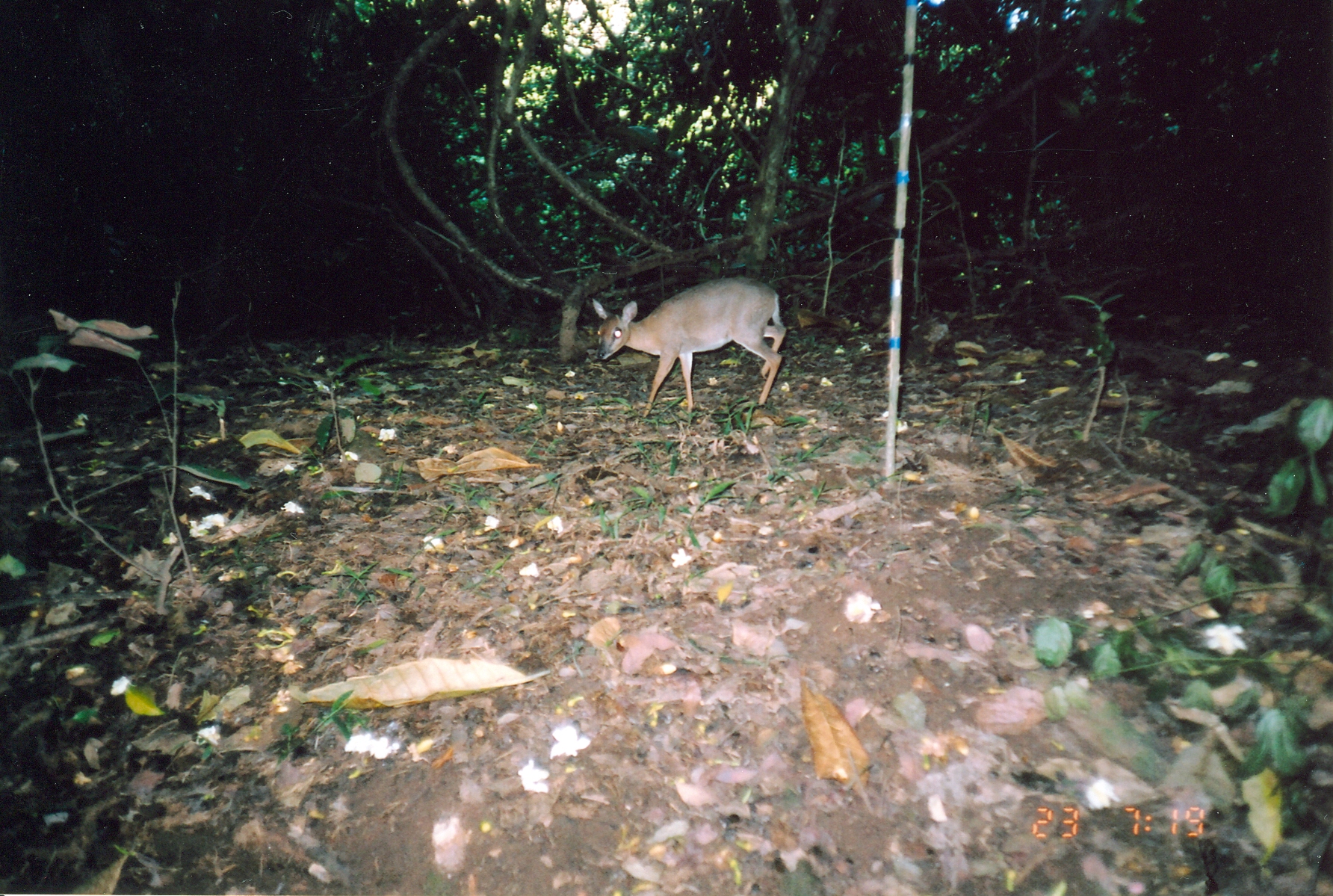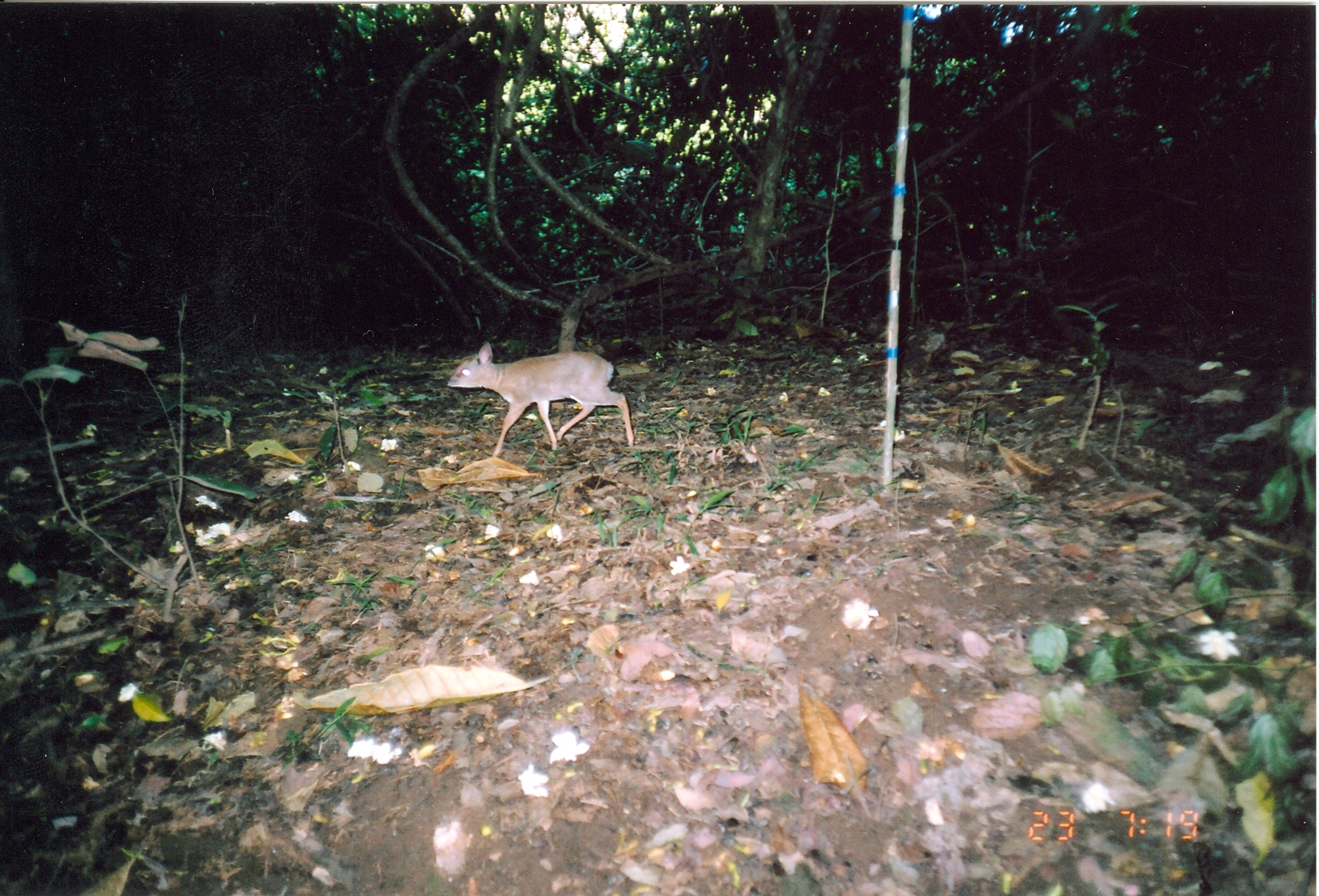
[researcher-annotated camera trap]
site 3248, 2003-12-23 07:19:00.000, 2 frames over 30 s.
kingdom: Animalia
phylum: Chordata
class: Mammalia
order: Artiodactyla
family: Bovidae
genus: Nesotragus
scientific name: Nesotragus moschatus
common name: suni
Nesotragus moschatus (suni), count 1.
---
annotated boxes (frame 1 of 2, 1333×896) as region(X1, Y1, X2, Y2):
nesotragus moschatus: region(591, 276, 785, 420)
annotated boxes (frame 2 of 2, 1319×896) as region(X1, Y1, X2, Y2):
nesotragus moschatus: region(445, 341, 634, 458)